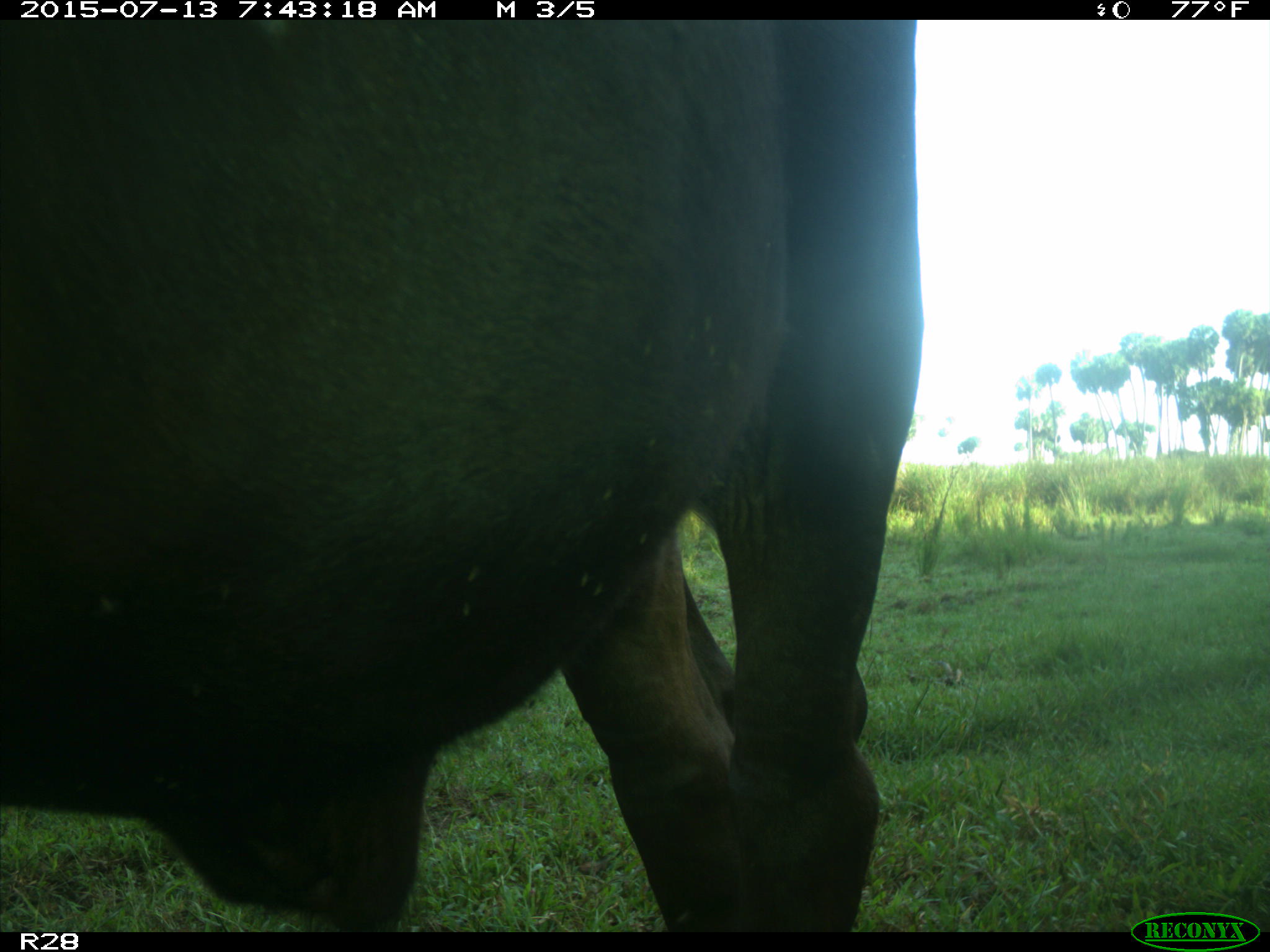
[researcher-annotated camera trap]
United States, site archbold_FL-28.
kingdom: Animalia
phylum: Chordata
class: Mammalia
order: Artiodactyla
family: Bovidae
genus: Bos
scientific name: Bos taurus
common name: domestic cow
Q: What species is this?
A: Bos taurus (domestic cow).